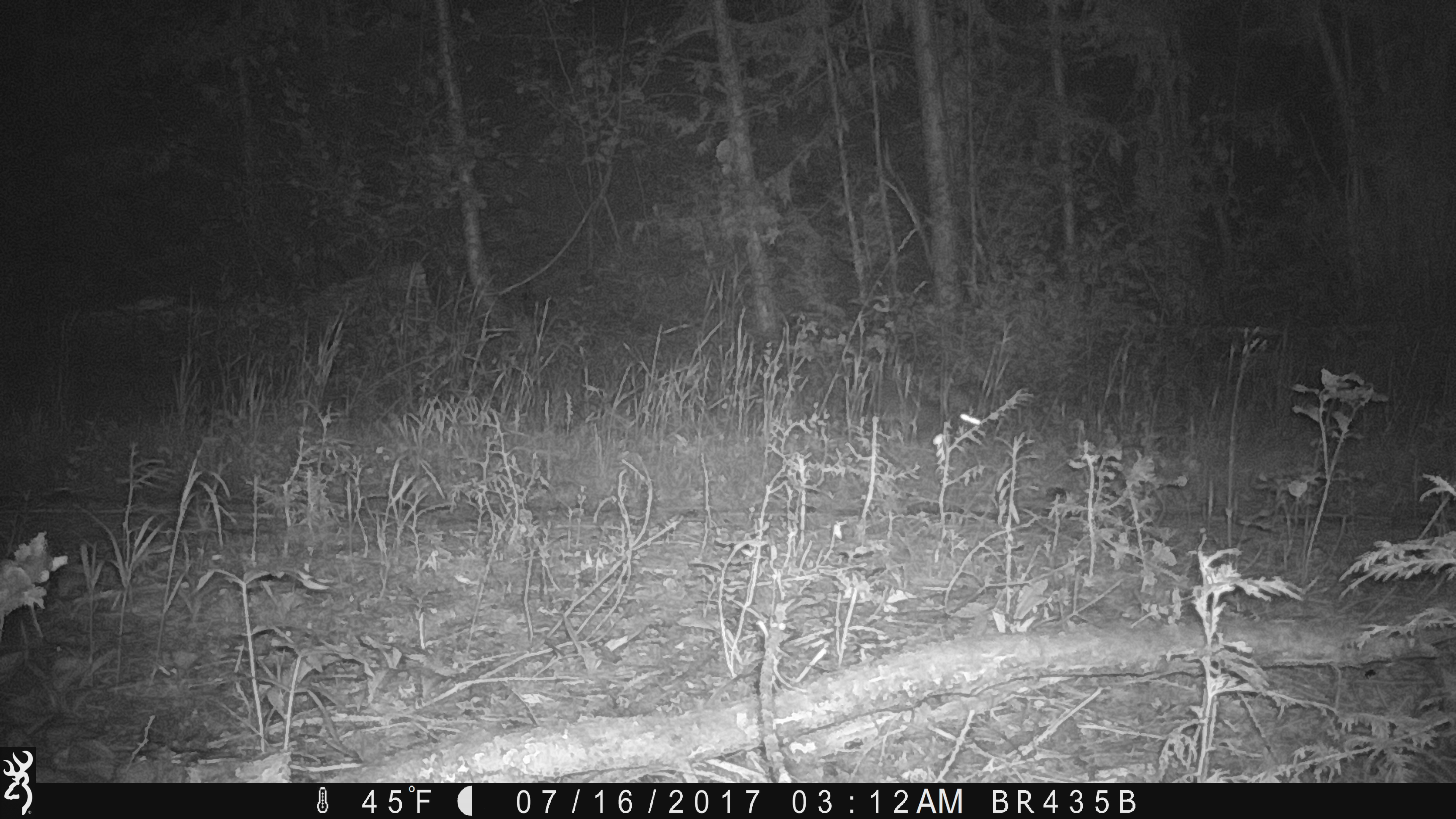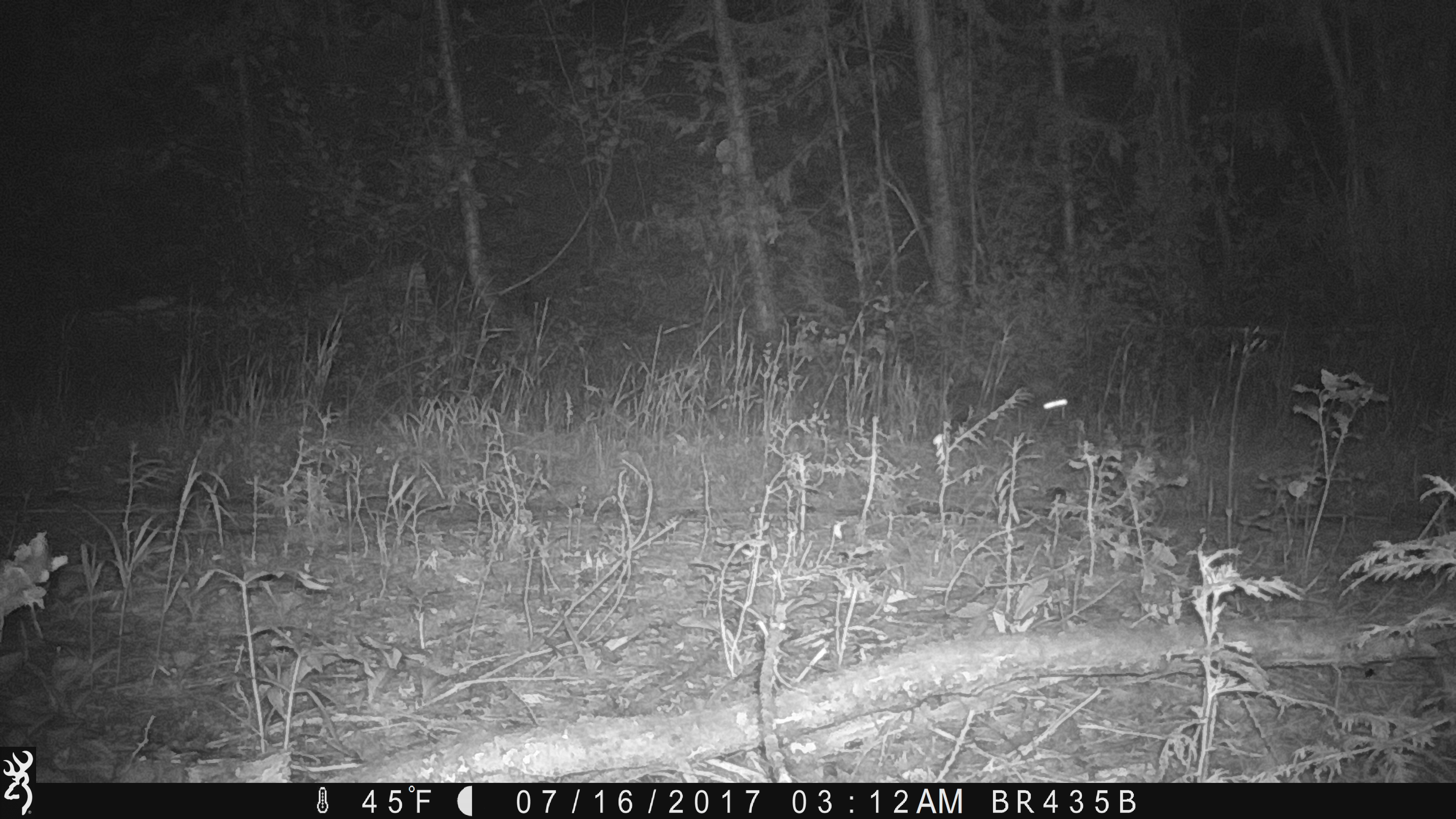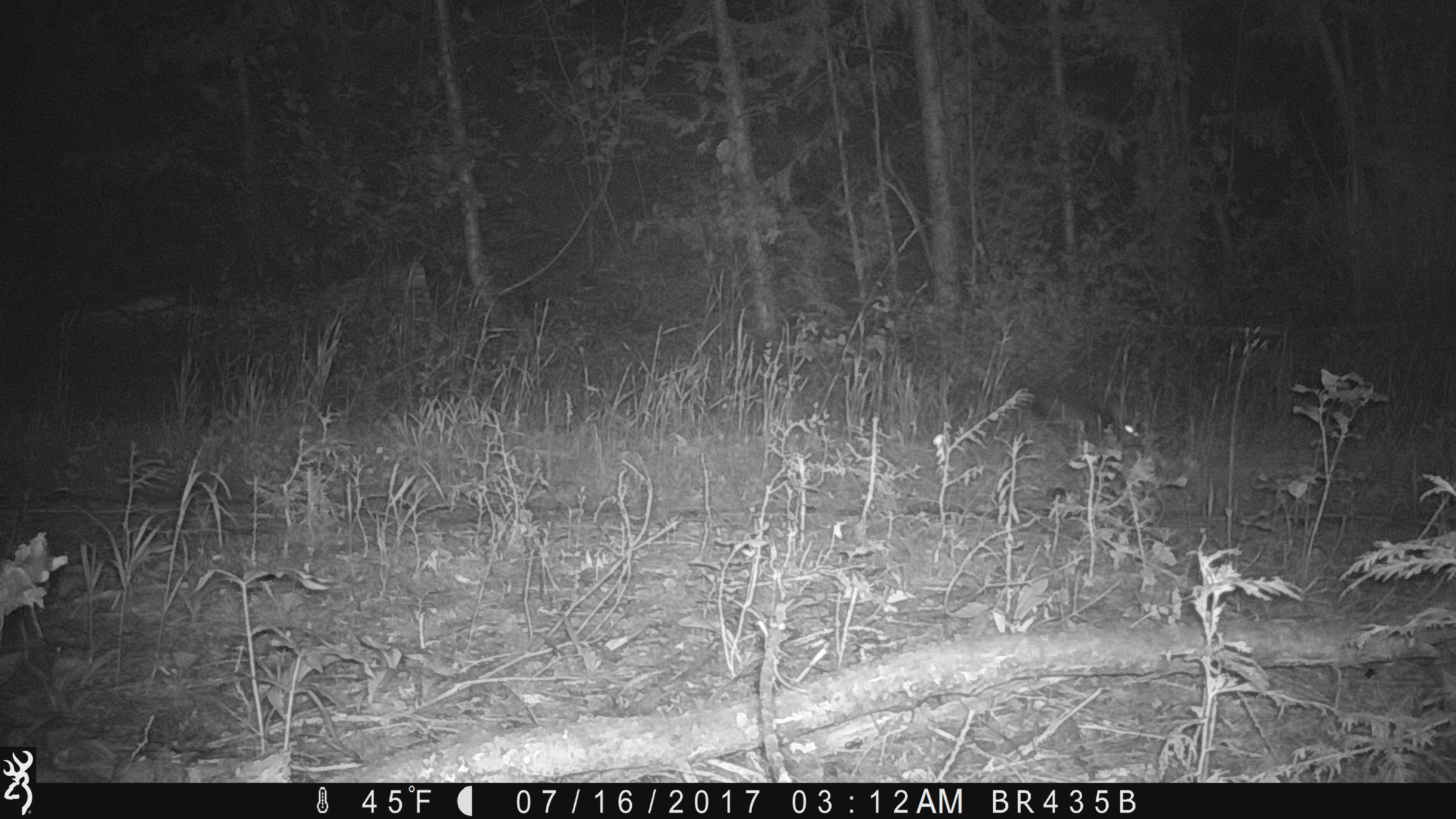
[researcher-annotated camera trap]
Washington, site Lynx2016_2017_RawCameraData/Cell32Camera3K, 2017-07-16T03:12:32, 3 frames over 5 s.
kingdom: Animalia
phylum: Chordata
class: Mammalia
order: Lagomorpha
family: Leporidae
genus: Lepus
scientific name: Lepus americanus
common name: snowshoe hare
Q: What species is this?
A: Lepus americanus (snowshoe hare).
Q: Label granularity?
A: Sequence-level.